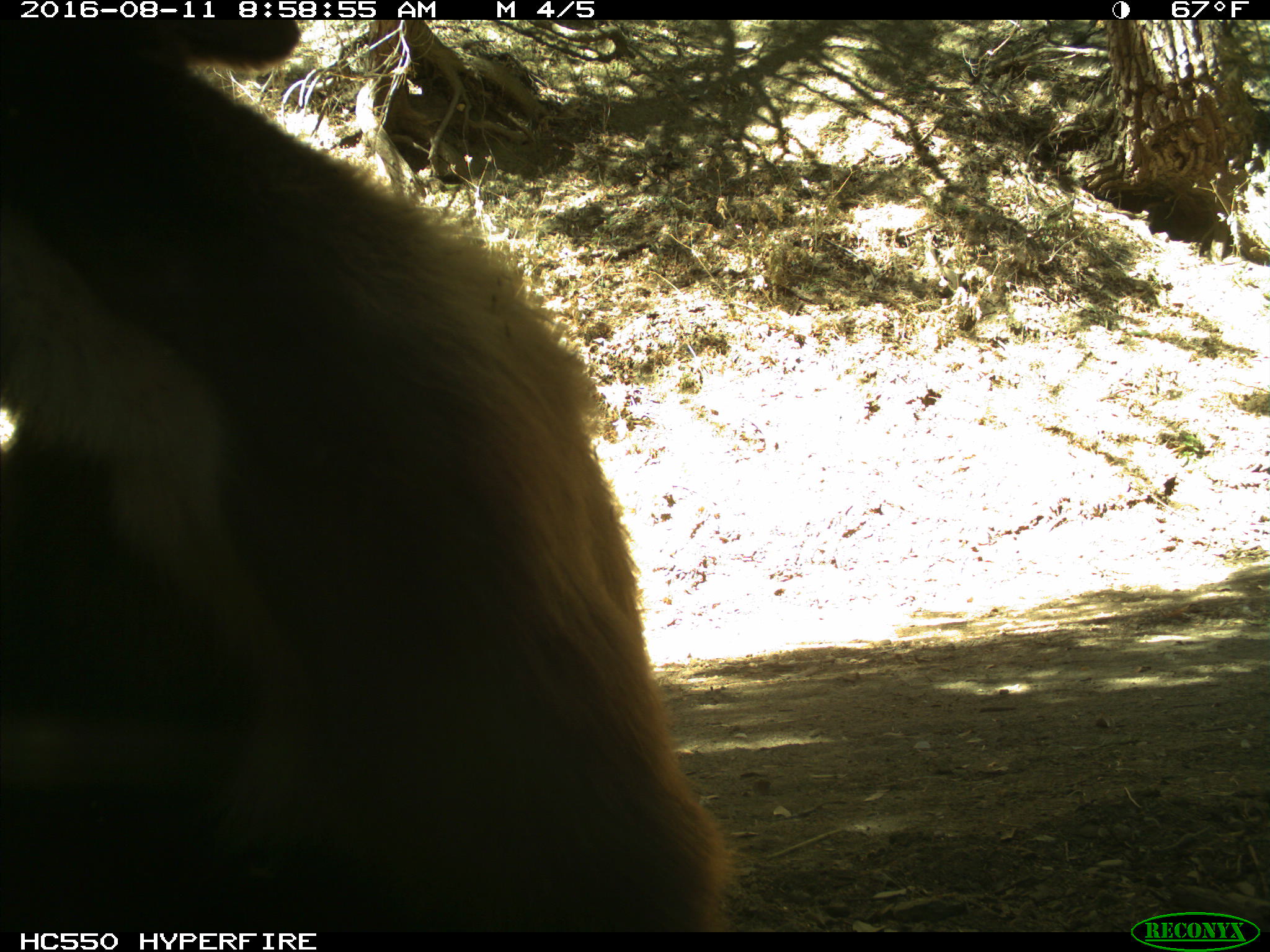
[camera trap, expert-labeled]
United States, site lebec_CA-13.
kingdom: Animalia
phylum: Chordata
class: Mammalia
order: Carnivora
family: Ursidae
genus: Ursus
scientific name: Ursus americanus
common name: american black bear